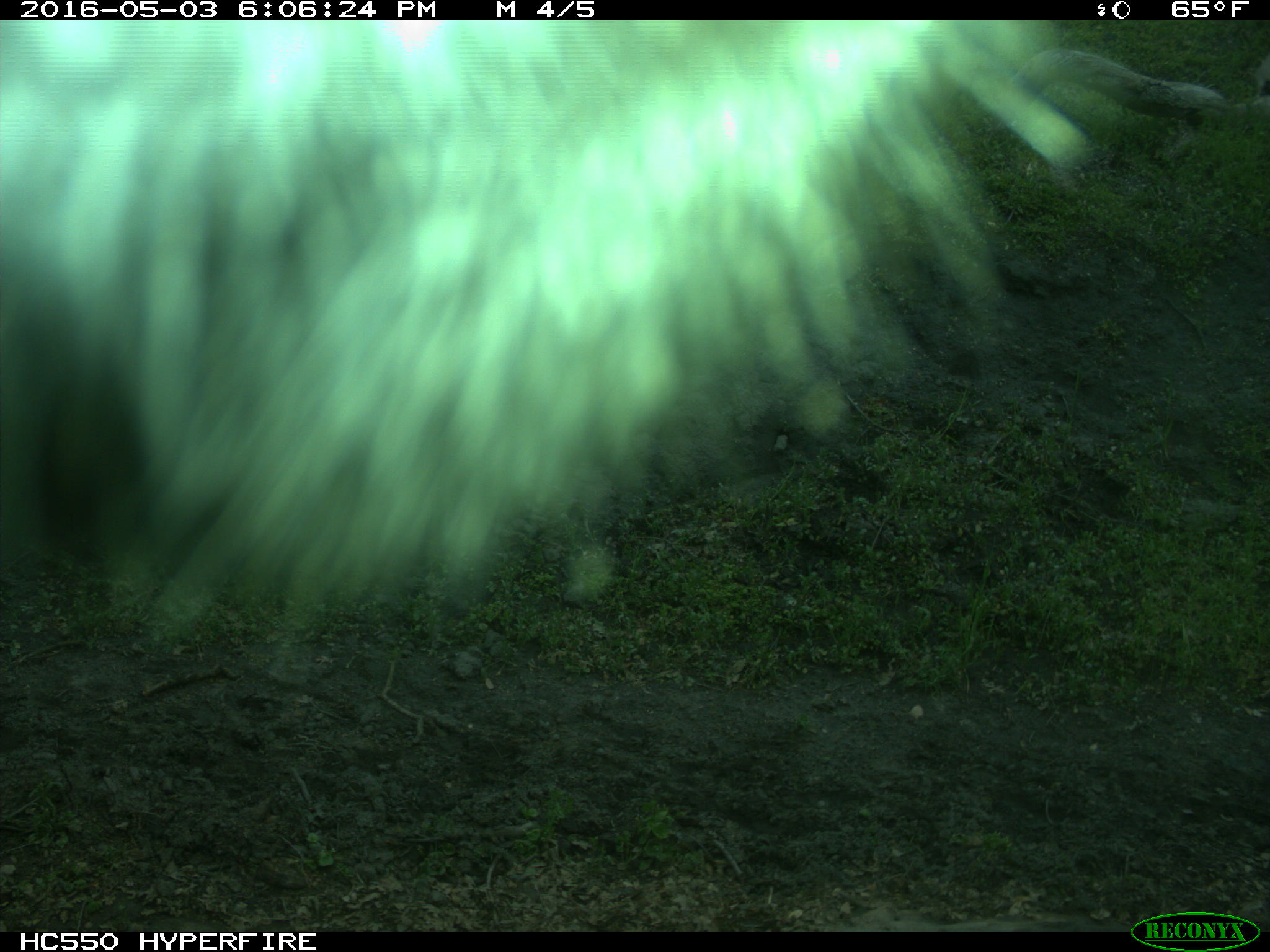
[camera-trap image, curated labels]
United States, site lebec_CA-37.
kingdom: Animalia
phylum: Chordata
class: Mammalia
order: Artiodactyla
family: Bovidae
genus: Bos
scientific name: Bos taurus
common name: domestic cow